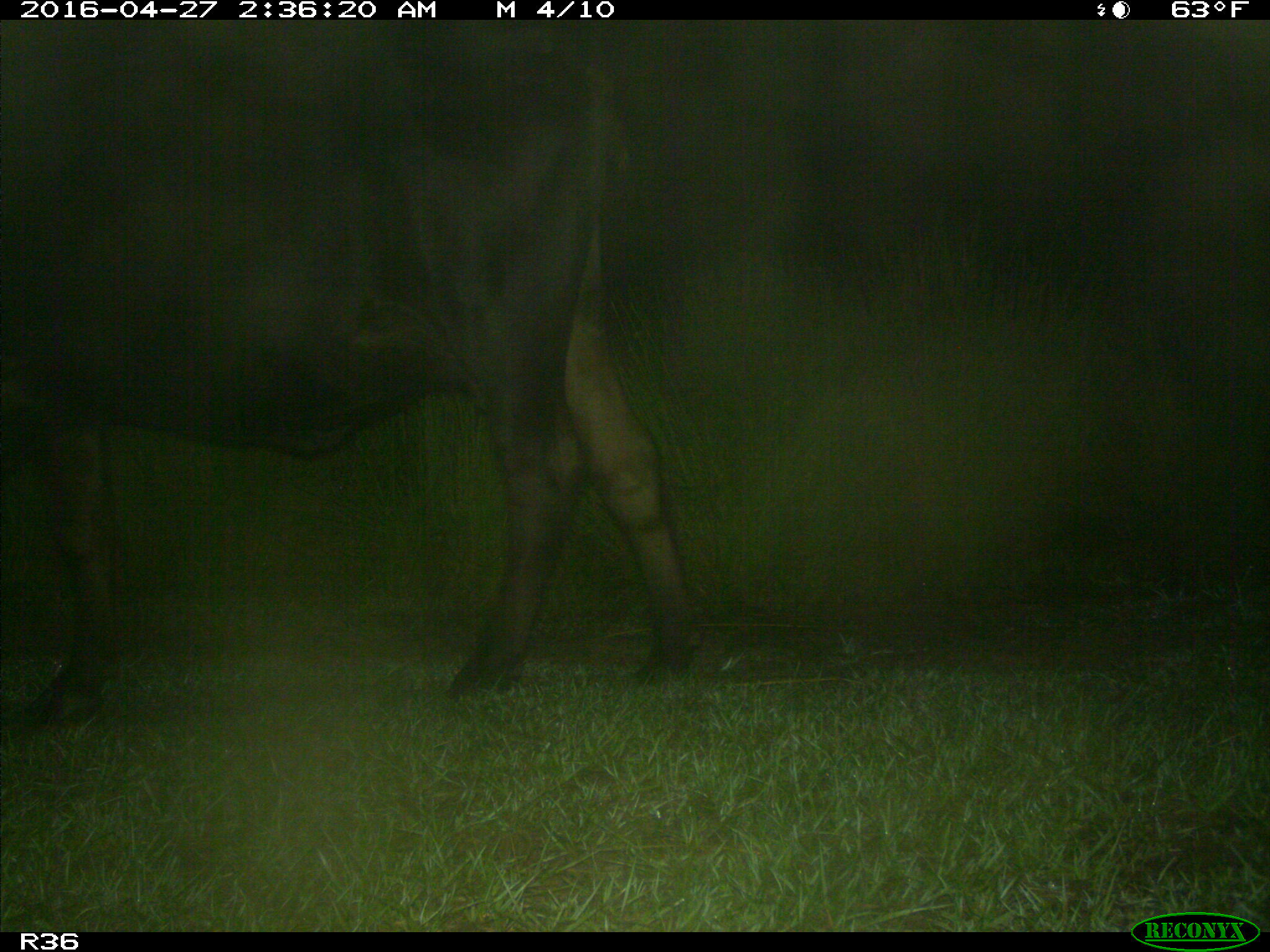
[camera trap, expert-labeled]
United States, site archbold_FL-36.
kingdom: Animalia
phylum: Chordata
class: Mammalia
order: Artiodactyla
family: Bovidae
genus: Bos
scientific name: Bos taurus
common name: domestic cow